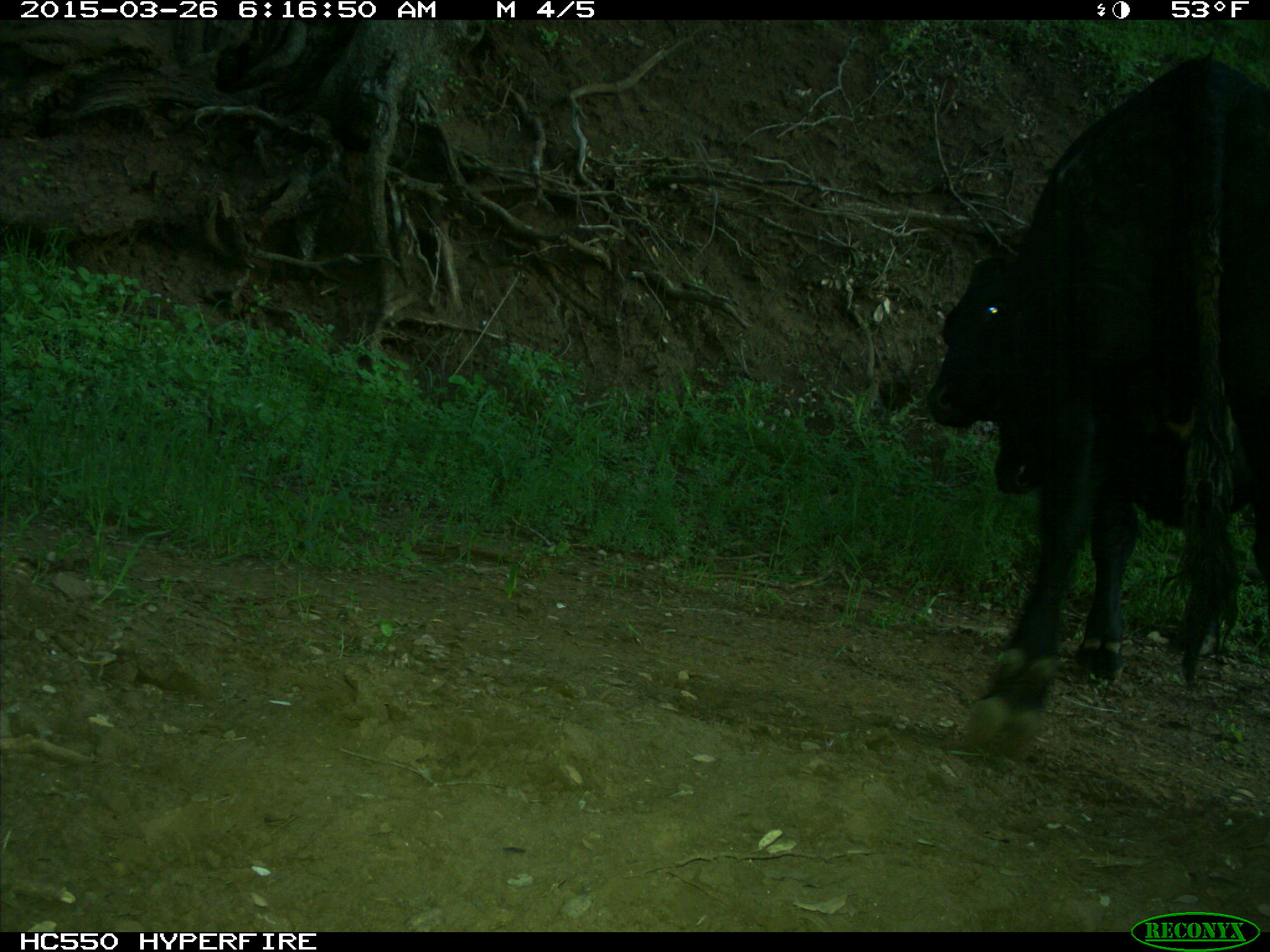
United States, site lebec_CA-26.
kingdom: Animalia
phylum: Chordata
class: Mammalia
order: Artiodactyla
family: Bovidae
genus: Bos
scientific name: Bos taurus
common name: domestic cow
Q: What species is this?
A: Bos taurus (domestic cow).